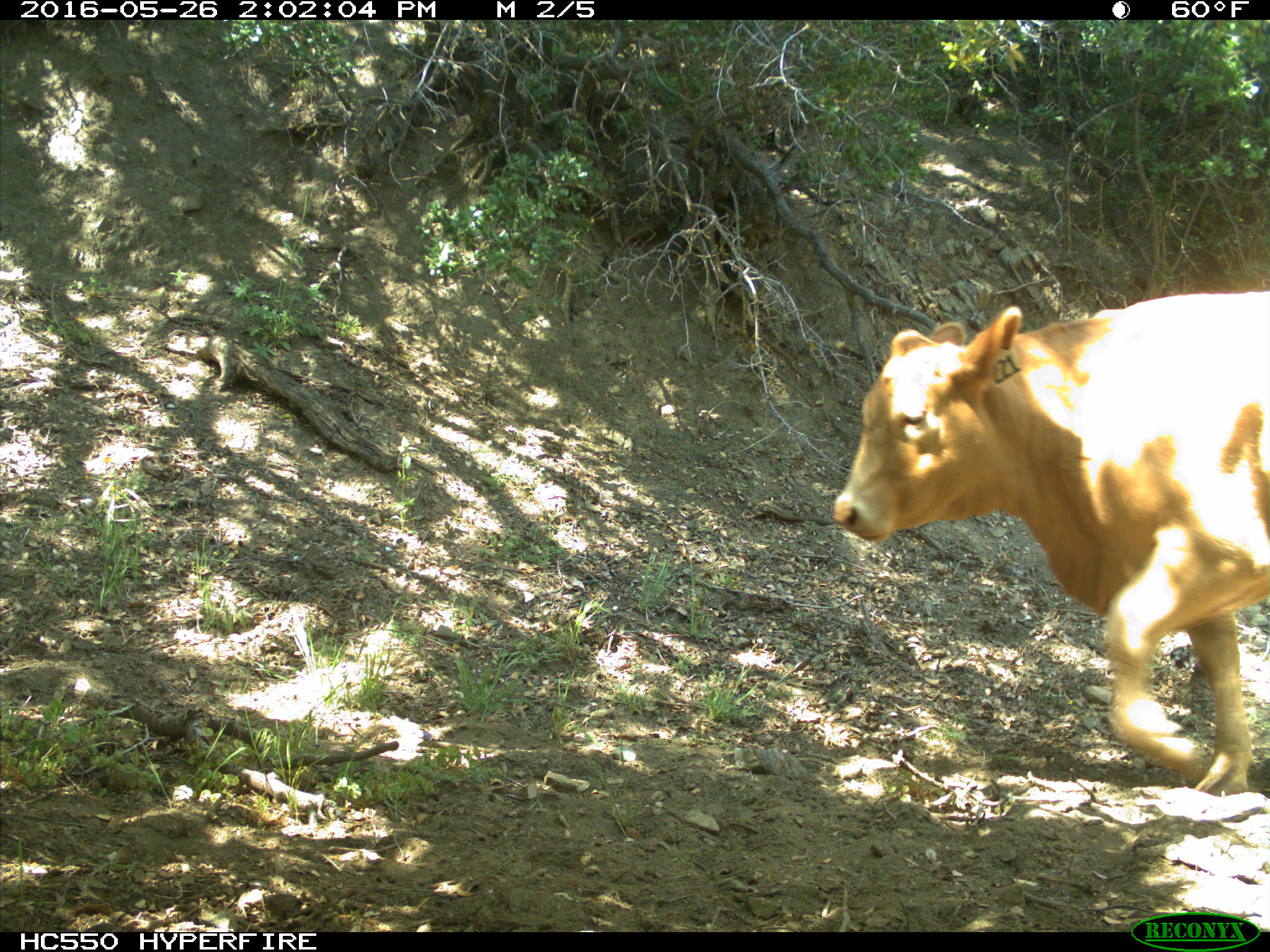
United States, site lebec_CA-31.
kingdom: Animalia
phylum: Chordata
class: Mammalia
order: Artiodactyla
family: Bovidae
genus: Bos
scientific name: Bos taurus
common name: domestic cow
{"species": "Bos taurus (domestic cow)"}